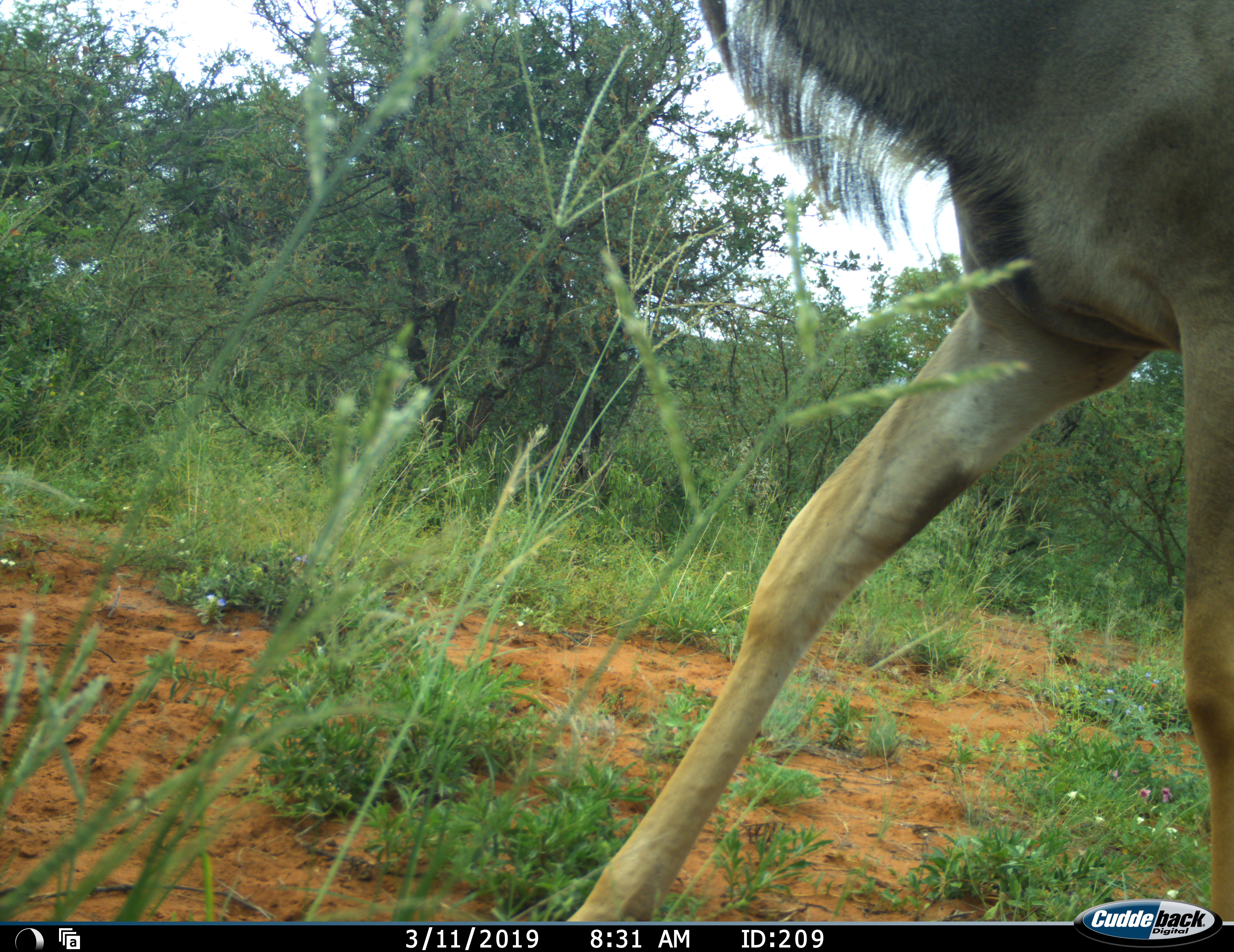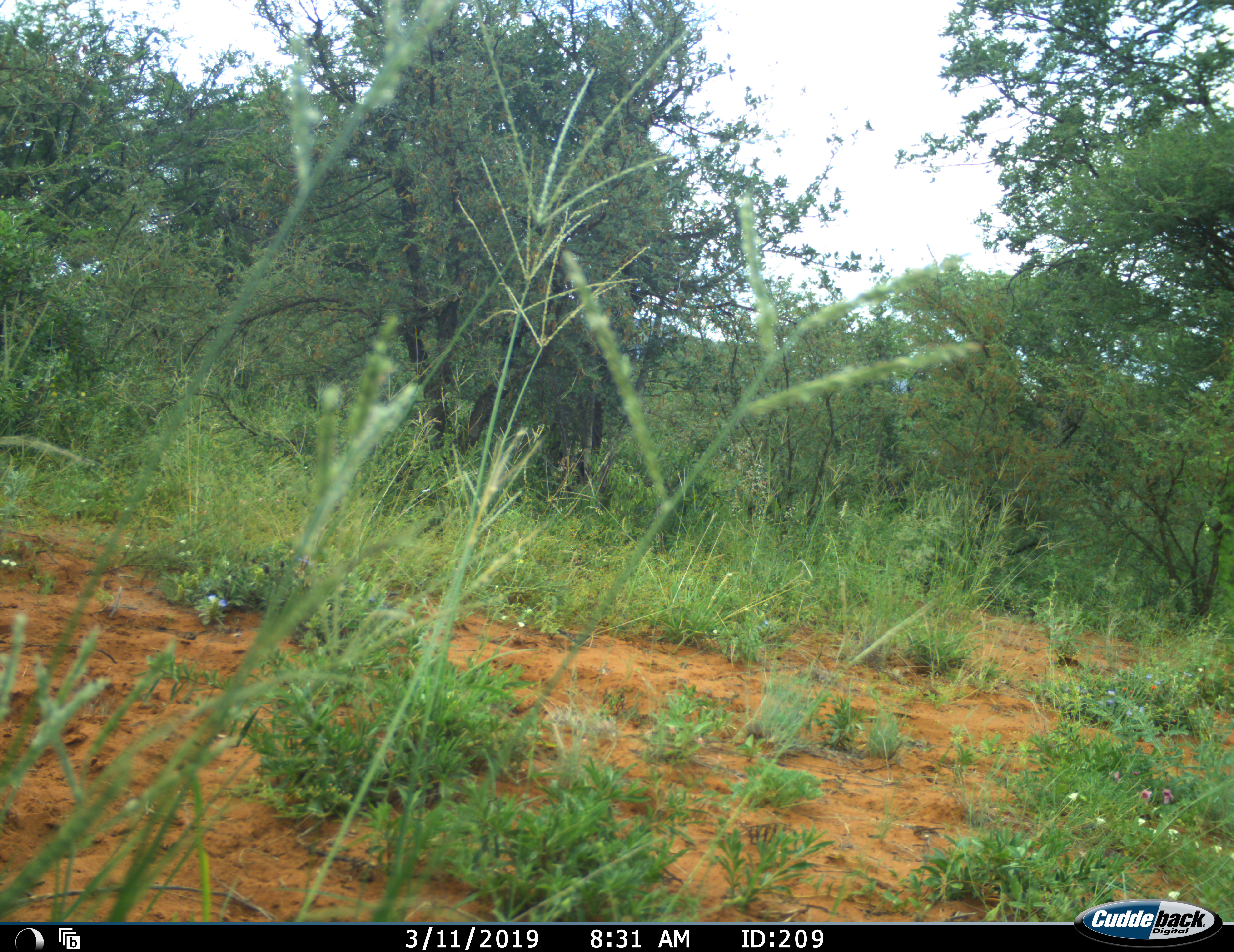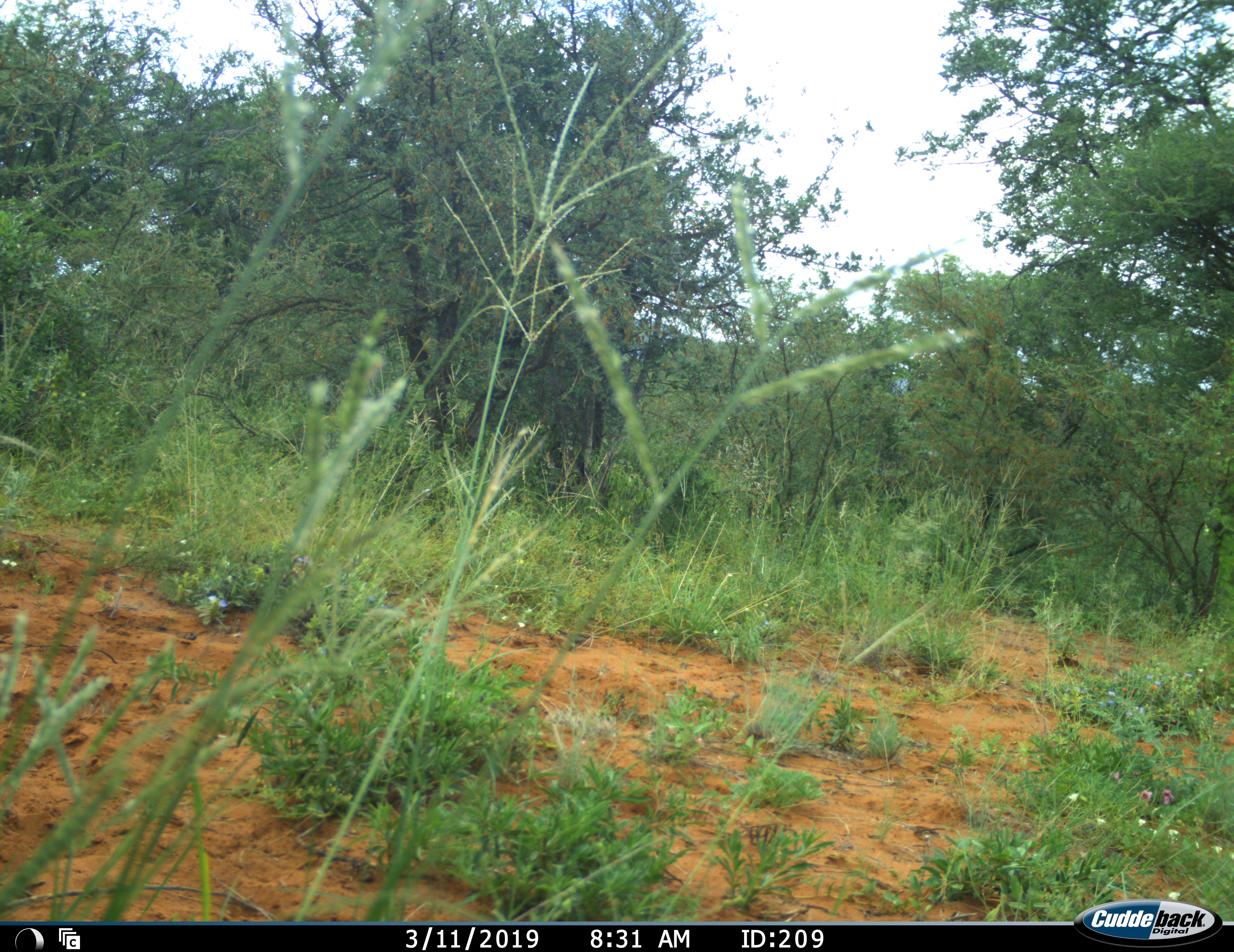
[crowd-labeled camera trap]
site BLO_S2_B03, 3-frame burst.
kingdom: Animalia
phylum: Chordata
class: Mammalia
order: Artiodactyla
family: Bovidae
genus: Tragelaphus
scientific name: Tragelaphus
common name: kudu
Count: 1.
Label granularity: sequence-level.